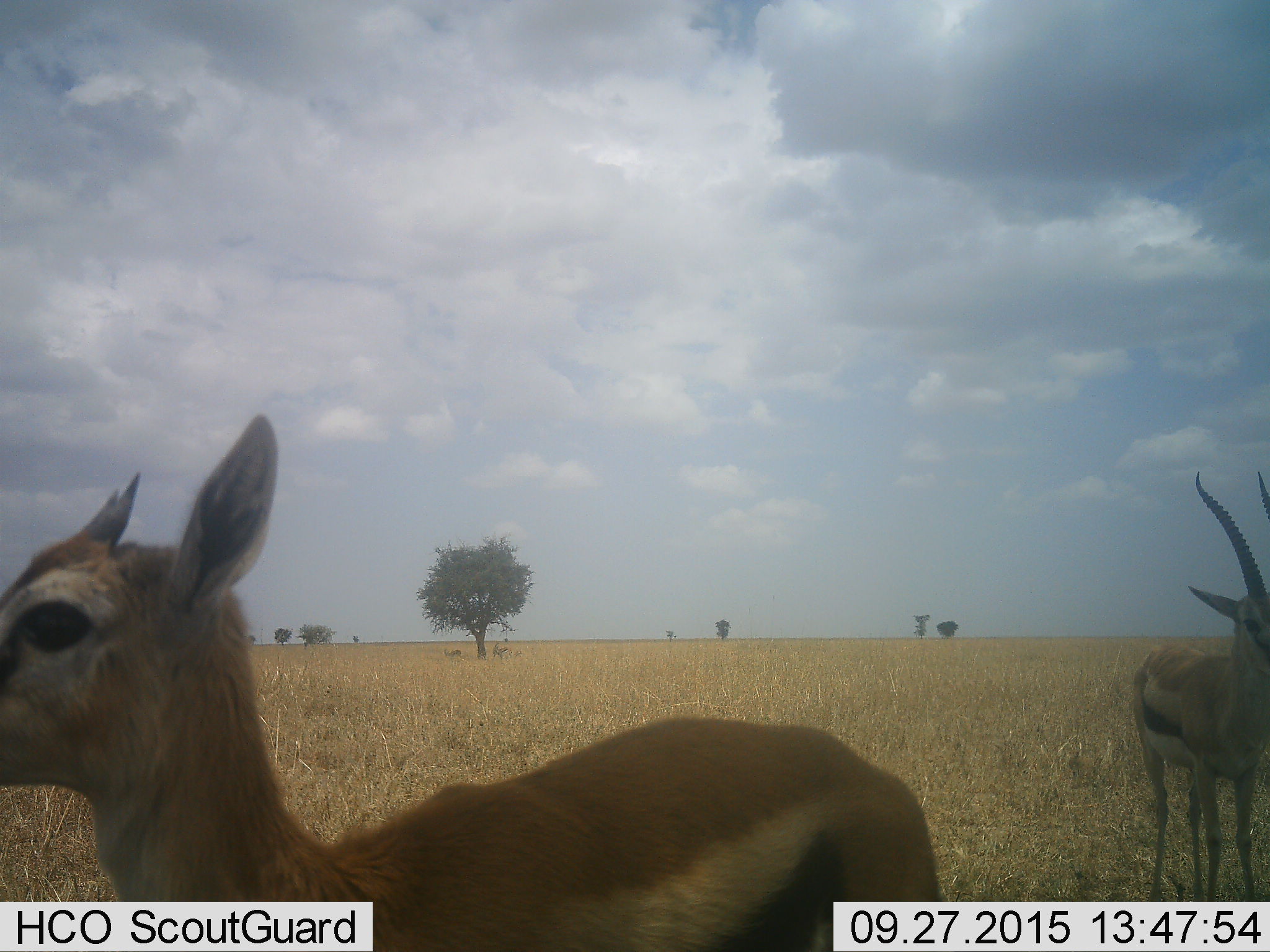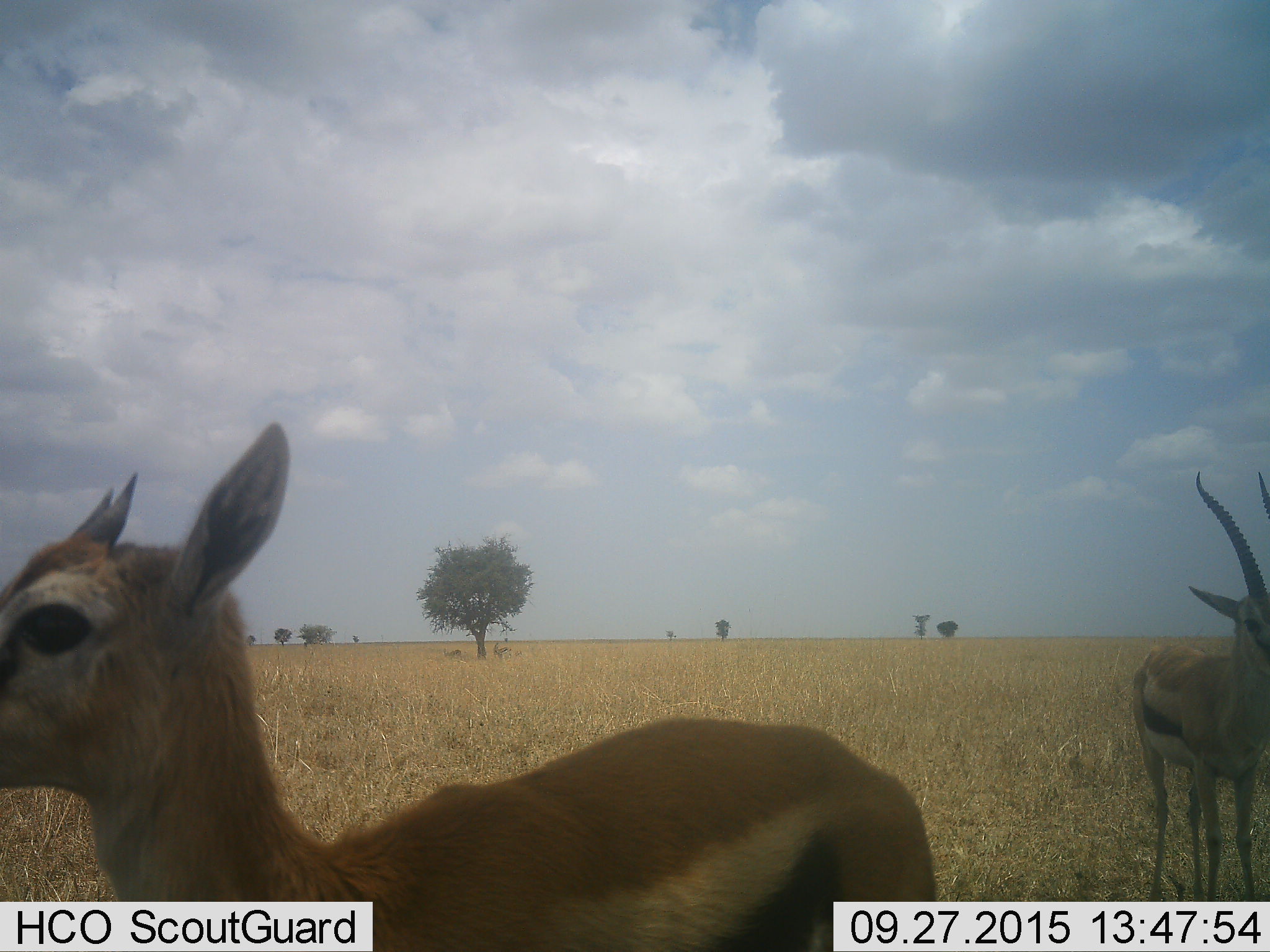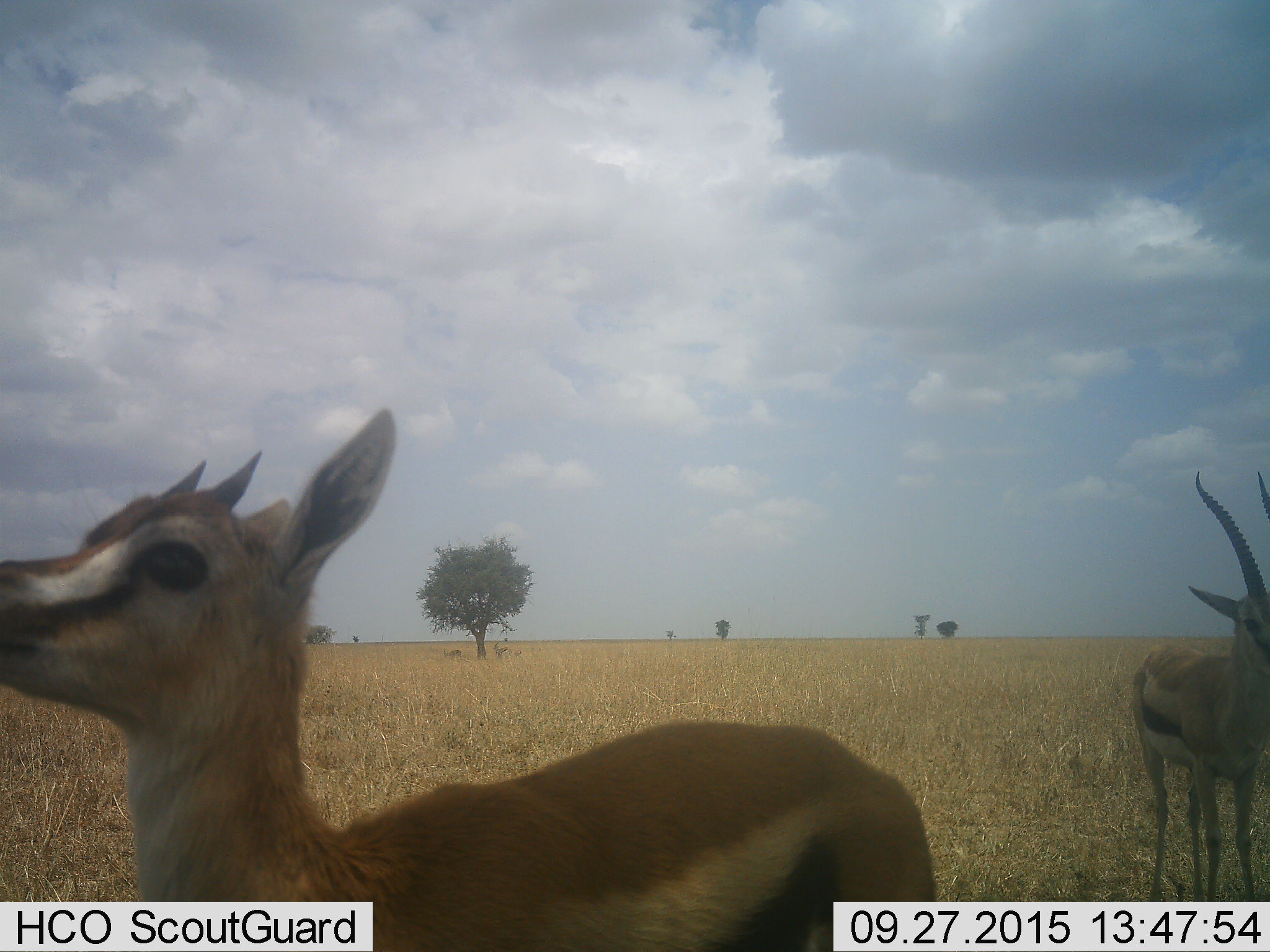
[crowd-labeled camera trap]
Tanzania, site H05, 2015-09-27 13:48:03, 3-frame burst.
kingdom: Animalia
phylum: Chordata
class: Mammalia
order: Artiodactyla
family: Bovidae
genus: Eudorcas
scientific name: Eudorcas thomsonii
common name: thomson's gazelle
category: gazellethomsons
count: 2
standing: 100%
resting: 0%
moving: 25%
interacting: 0%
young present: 12%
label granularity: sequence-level